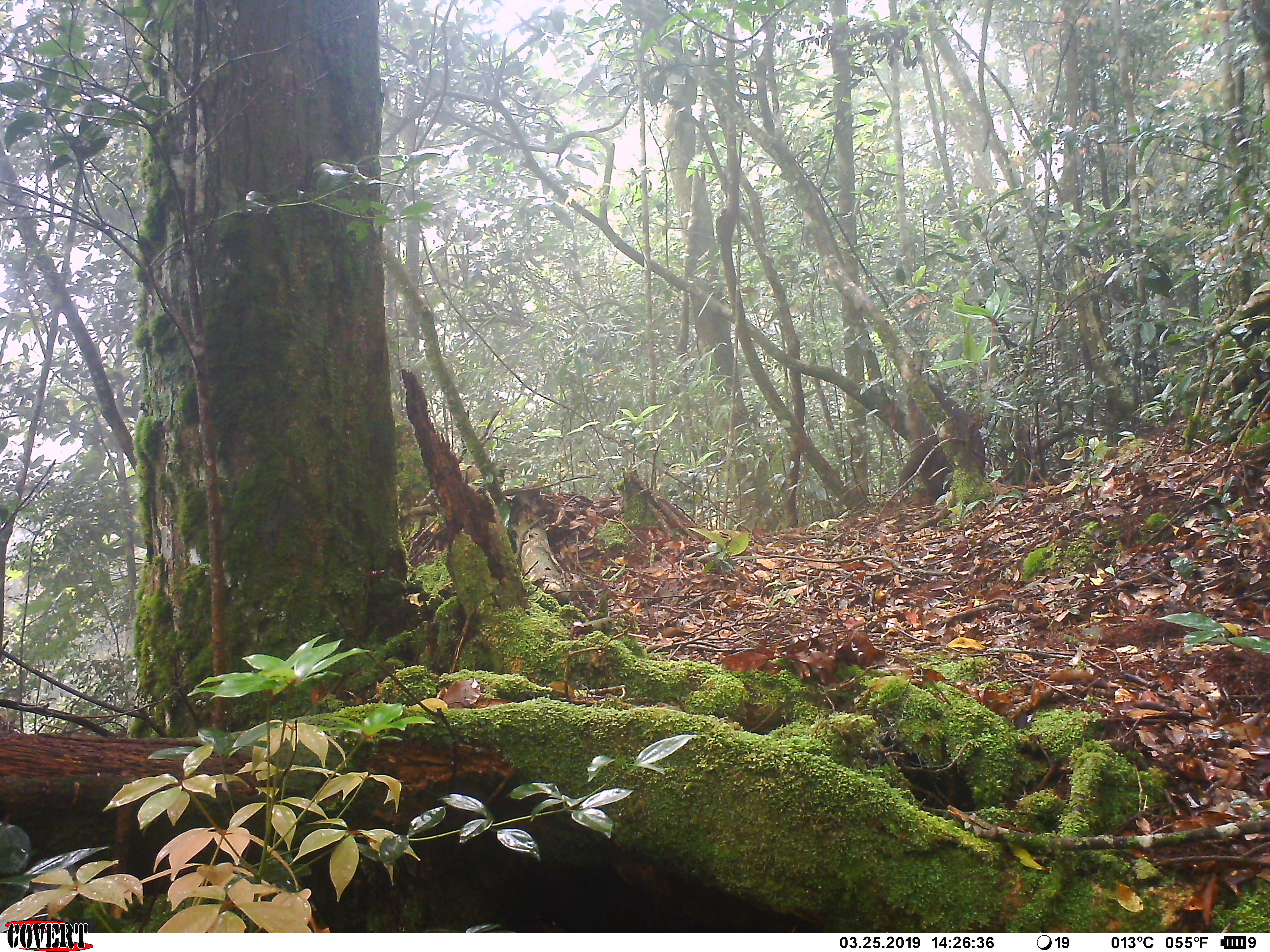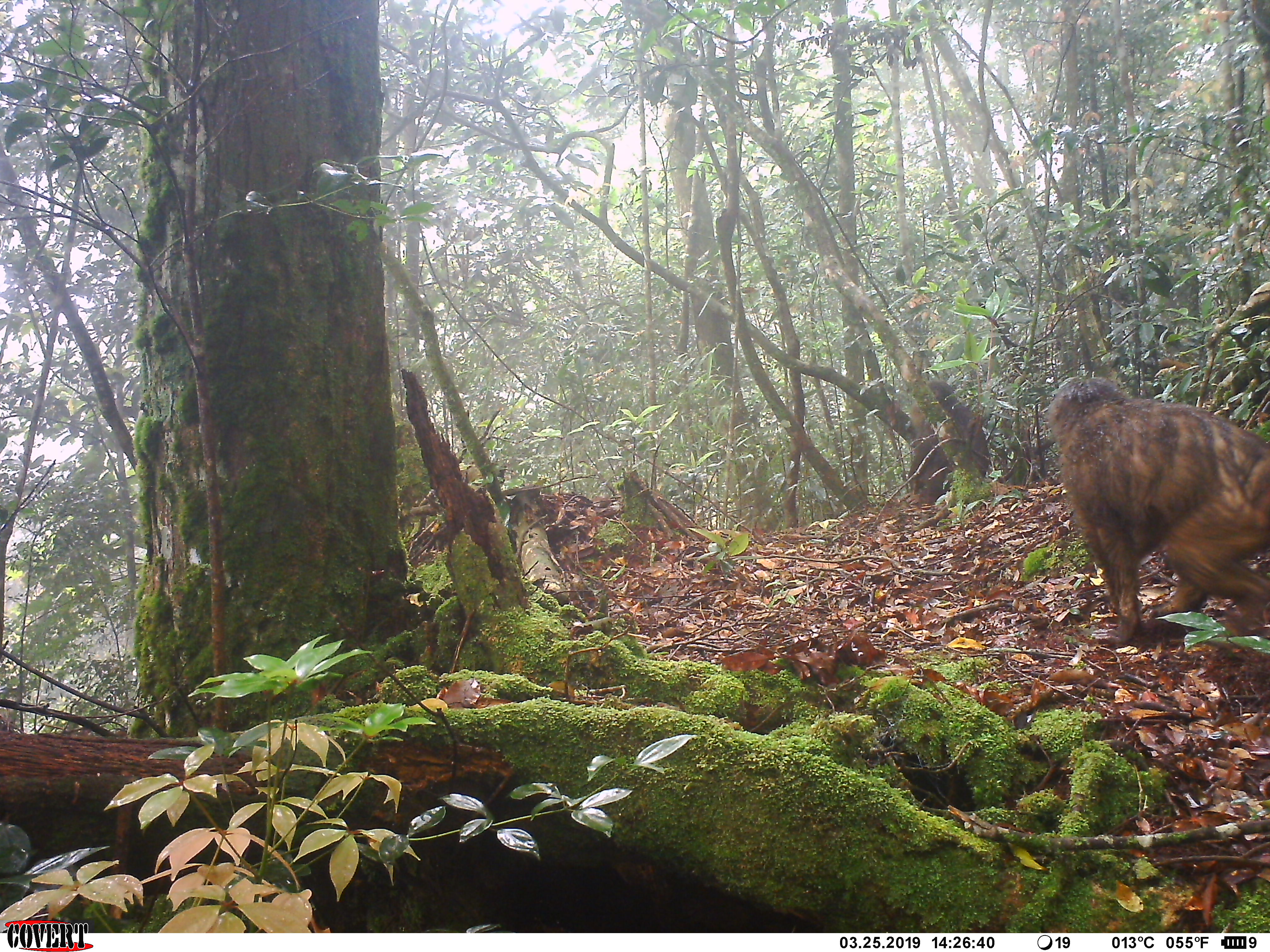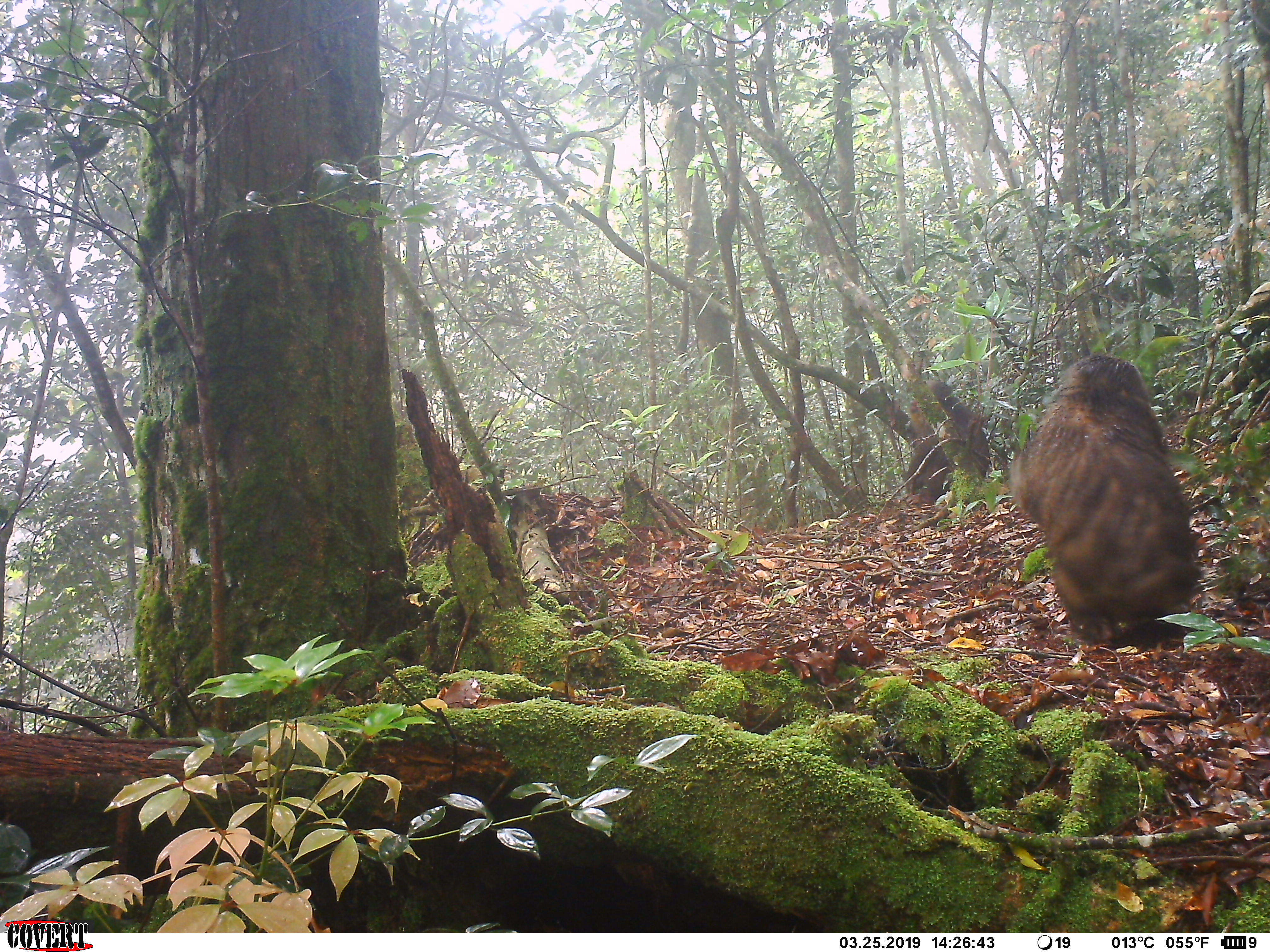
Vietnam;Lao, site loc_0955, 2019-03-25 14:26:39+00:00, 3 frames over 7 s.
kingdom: Animalia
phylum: Chordata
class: Mammalia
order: Primates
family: Cercopithecidae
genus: Macaca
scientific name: Macaca arctoides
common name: stump-tailed macaque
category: stump tailed macaque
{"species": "stump tailed macaque (stump-tailed macaque) (Macaca arctoides)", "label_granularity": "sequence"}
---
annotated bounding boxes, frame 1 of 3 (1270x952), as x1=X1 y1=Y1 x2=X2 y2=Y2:
stump tailed macaque: x1=894 y1=380 x2=986 y2=508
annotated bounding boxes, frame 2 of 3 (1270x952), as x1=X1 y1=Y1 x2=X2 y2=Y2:
stump tailed macaque: x1=1044 y1=375 x2=1268 y2=645; x1=894 y1=378 x2=986 y2=508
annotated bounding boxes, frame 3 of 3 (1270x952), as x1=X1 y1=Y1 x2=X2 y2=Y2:
stump tailed macaque: x1=1005 y1=350 x2=1206 y2=645; x1=894 y1=378 x2=986 y2=508